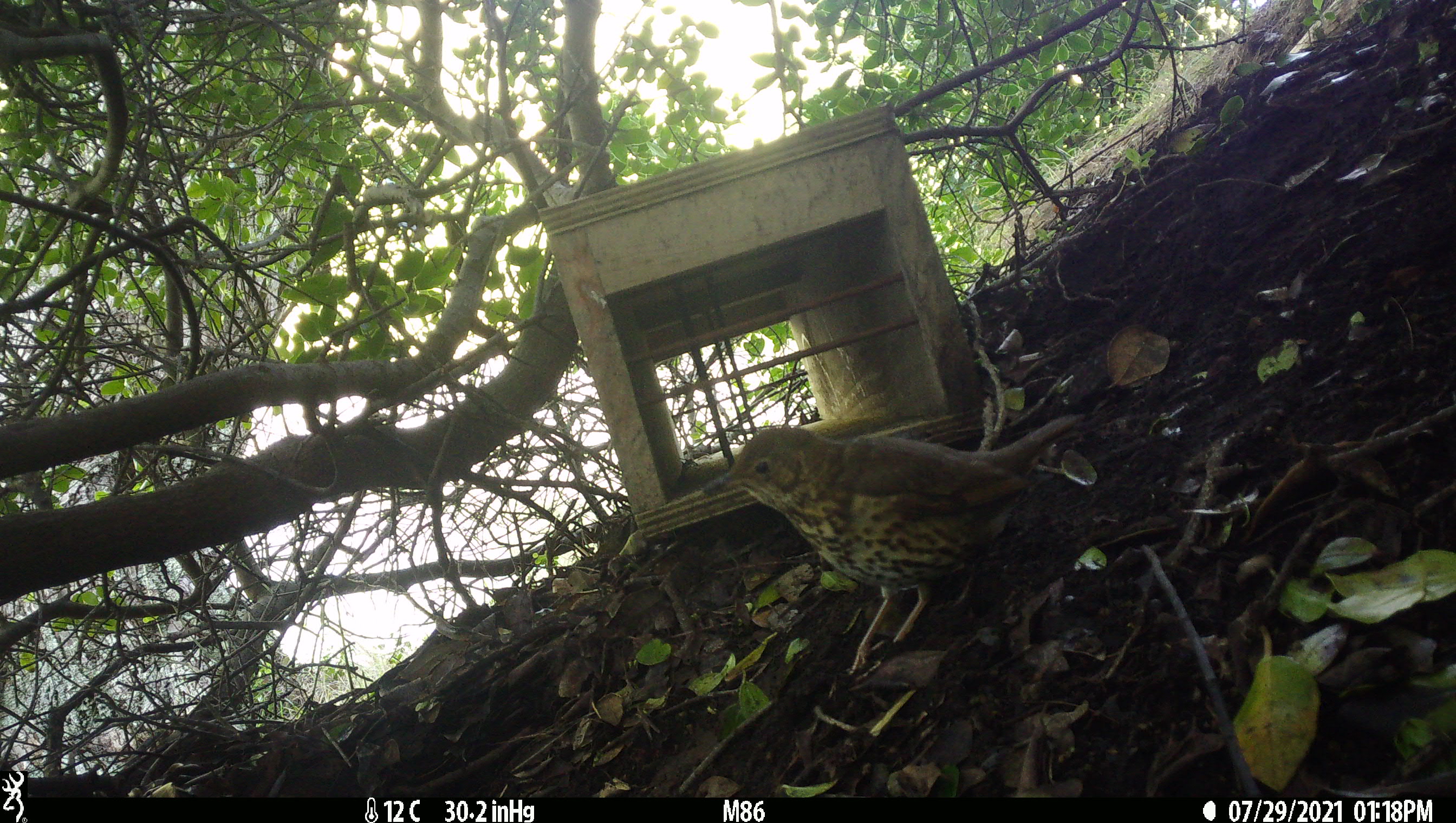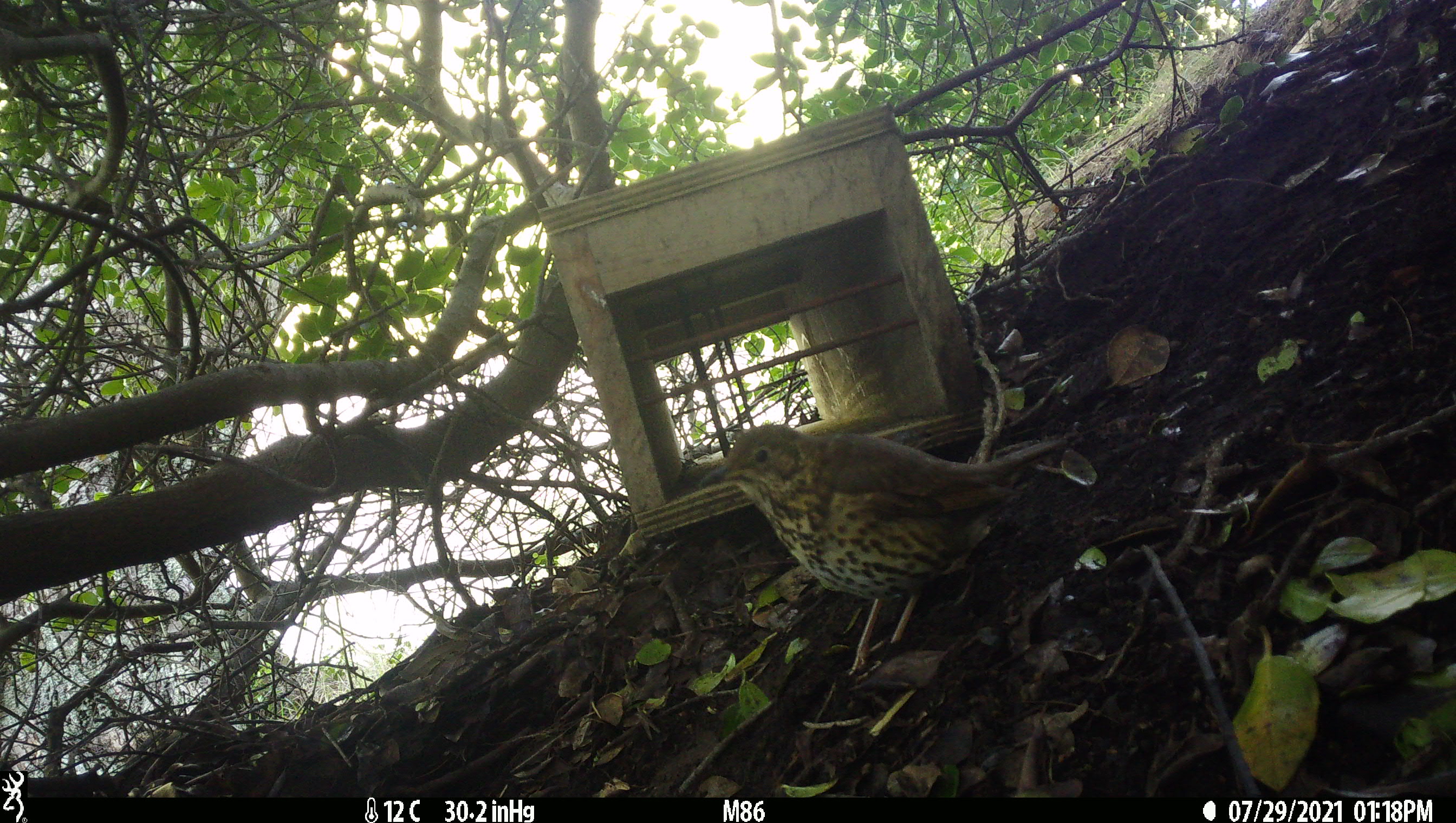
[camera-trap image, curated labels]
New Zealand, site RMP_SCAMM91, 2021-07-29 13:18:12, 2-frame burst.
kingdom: Animalia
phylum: Chordata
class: Aves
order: Passeriformes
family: Turdidae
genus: Turdus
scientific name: Turdus philomelos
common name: song thrush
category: thrush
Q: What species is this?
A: Thrush (song thrush) (Turdus philomelos).